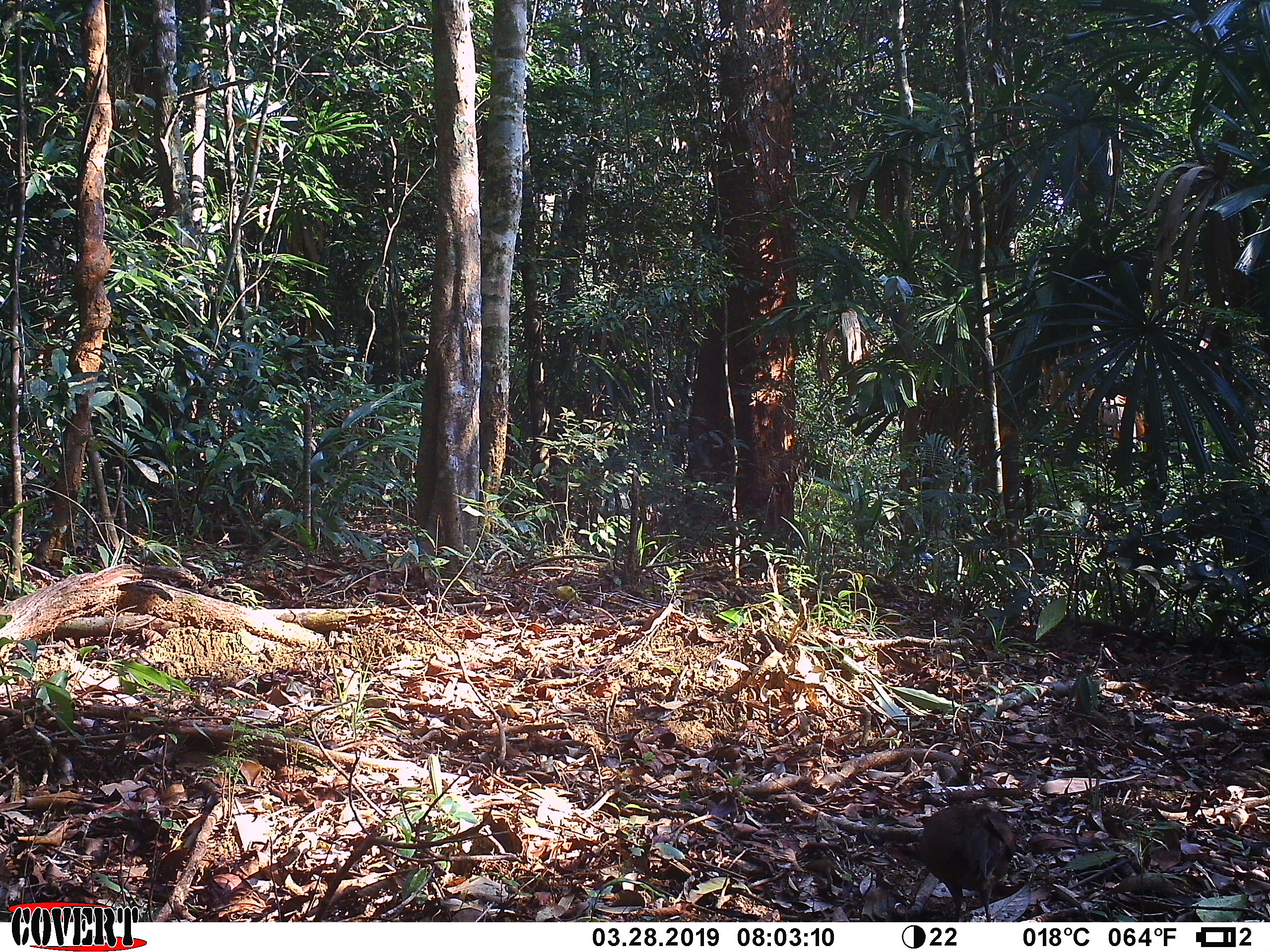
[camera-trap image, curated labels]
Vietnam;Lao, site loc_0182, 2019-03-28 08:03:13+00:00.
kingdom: Animalia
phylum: Chordata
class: Aves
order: Galliformes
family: Phasianidae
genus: Gallus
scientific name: Gallus gallus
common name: red junglefowl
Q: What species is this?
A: Red junglefowl (Gallus gallus).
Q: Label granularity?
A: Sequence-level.